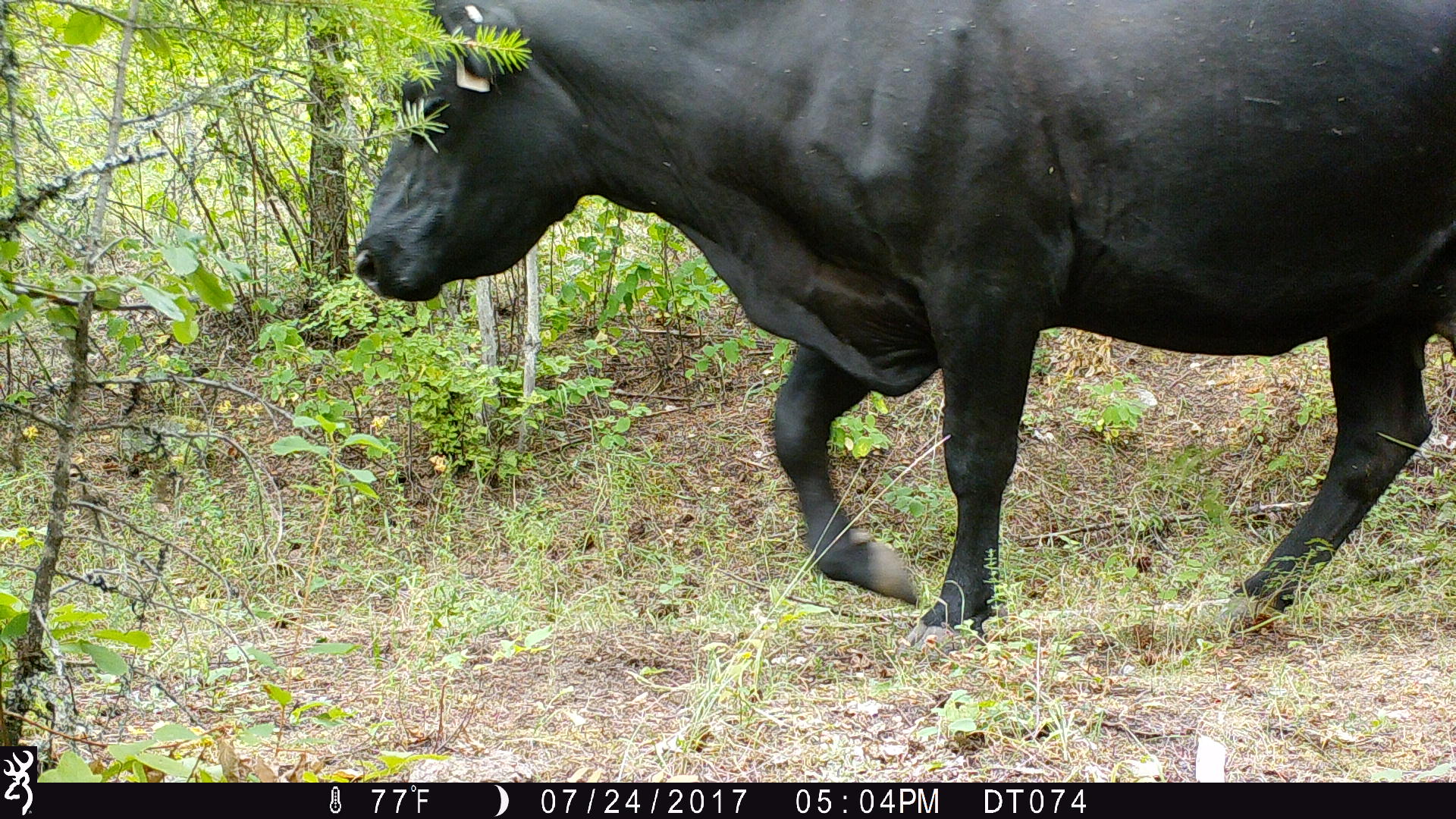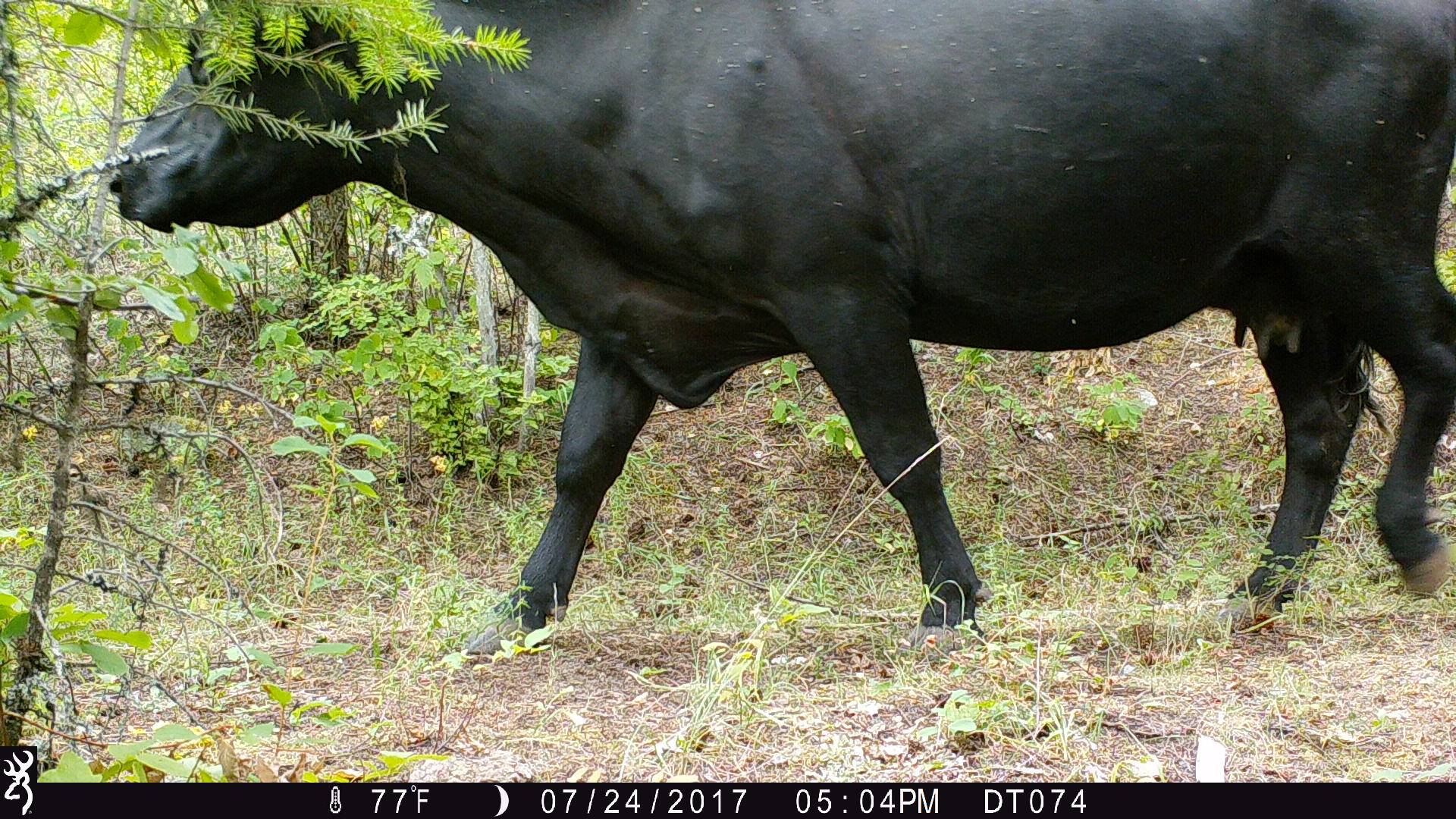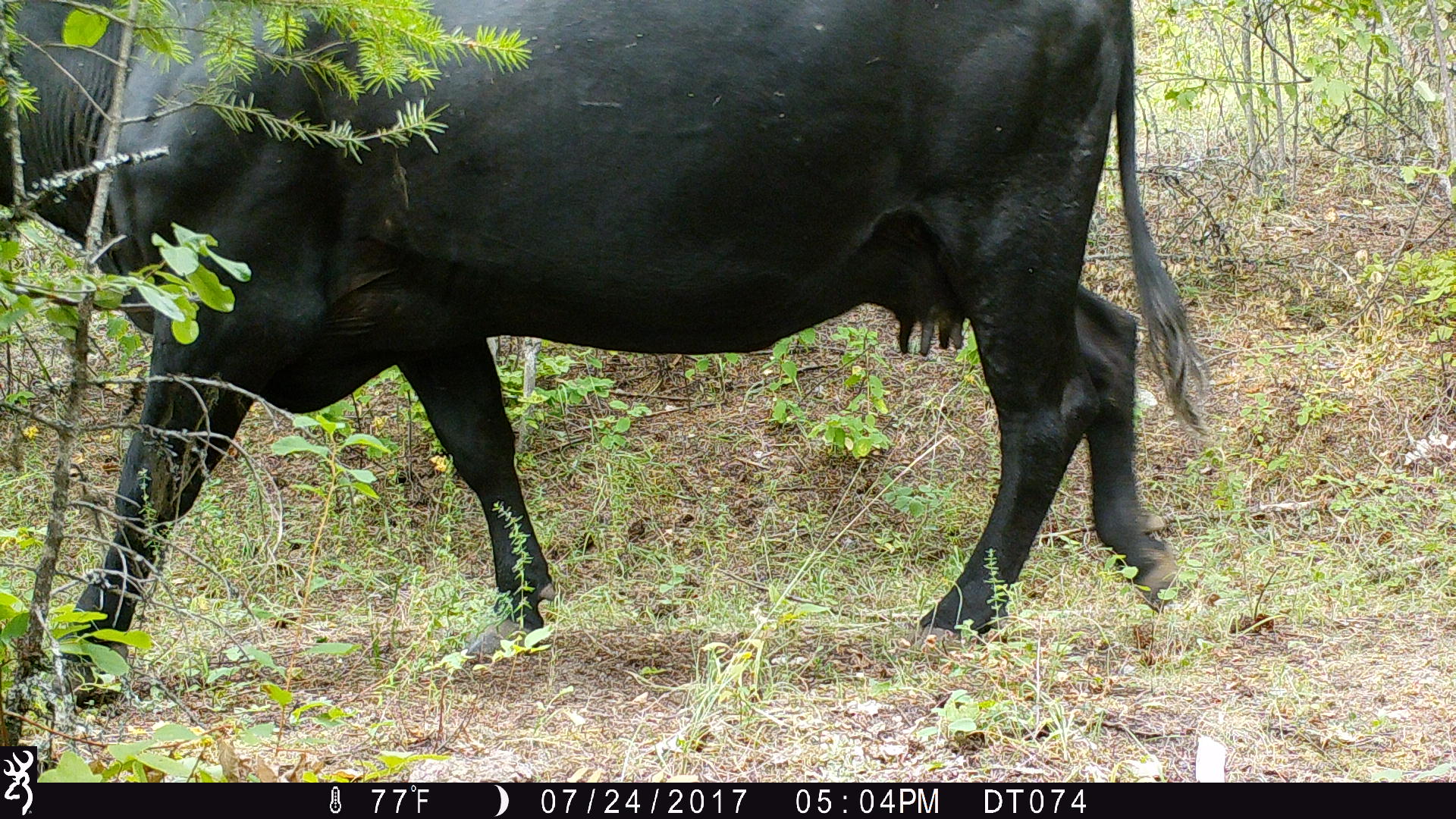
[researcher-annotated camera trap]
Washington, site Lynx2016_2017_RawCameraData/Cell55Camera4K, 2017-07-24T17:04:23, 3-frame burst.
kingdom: Animalia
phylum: Chordata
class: Mammalia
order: Artiodactyla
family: Bovidae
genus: Bos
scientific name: Bos taurus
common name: domestic cattle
Domestic cattle (Bos taurus). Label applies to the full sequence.